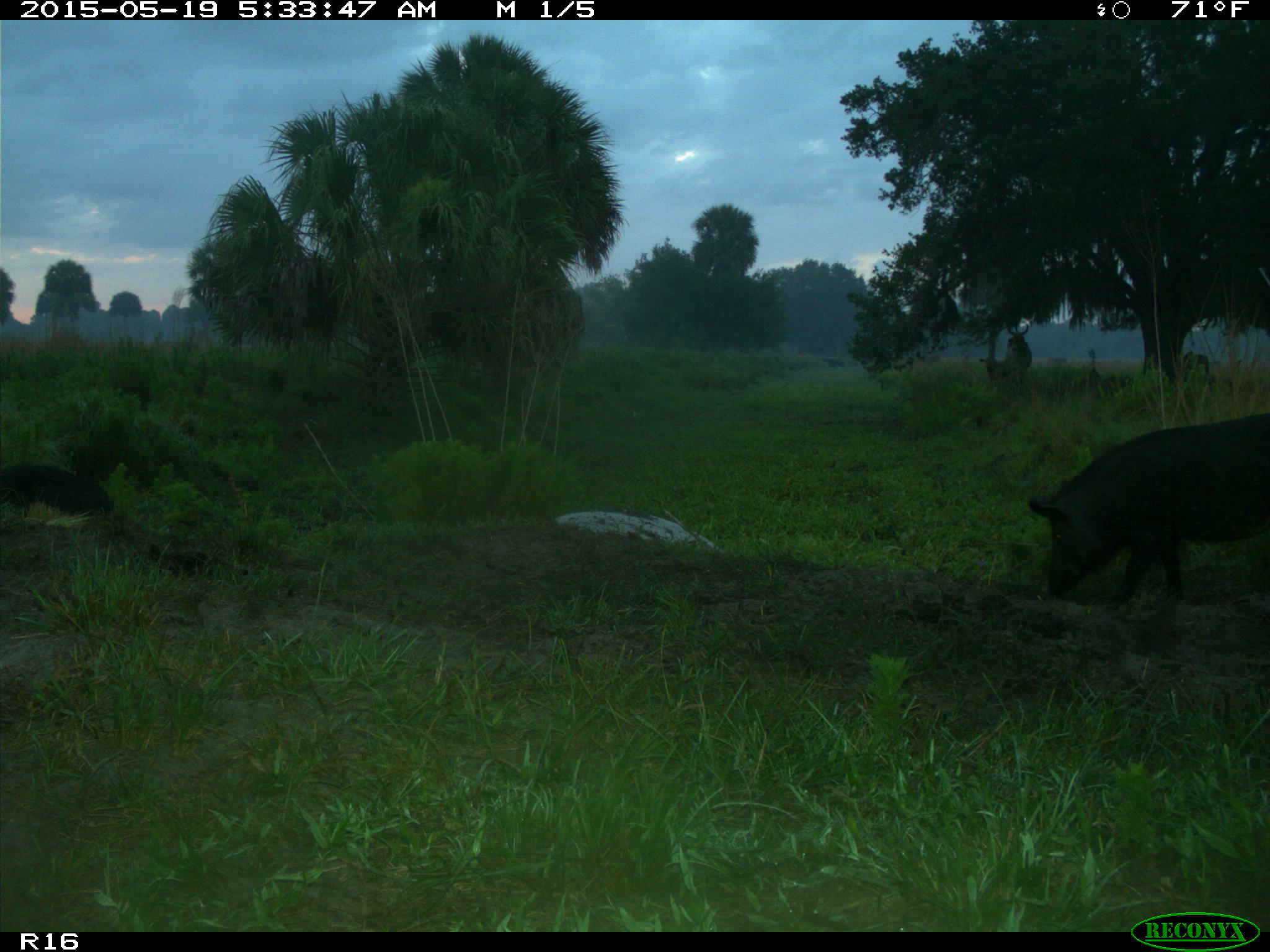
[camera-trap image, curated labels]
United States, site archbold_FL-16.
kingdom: Animalia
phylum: Chordata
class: Mammalia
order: Artiodactyla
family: Suidae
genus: Sus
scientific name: Sus scrofa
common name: wild boar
Sus scrofa (wild boar).